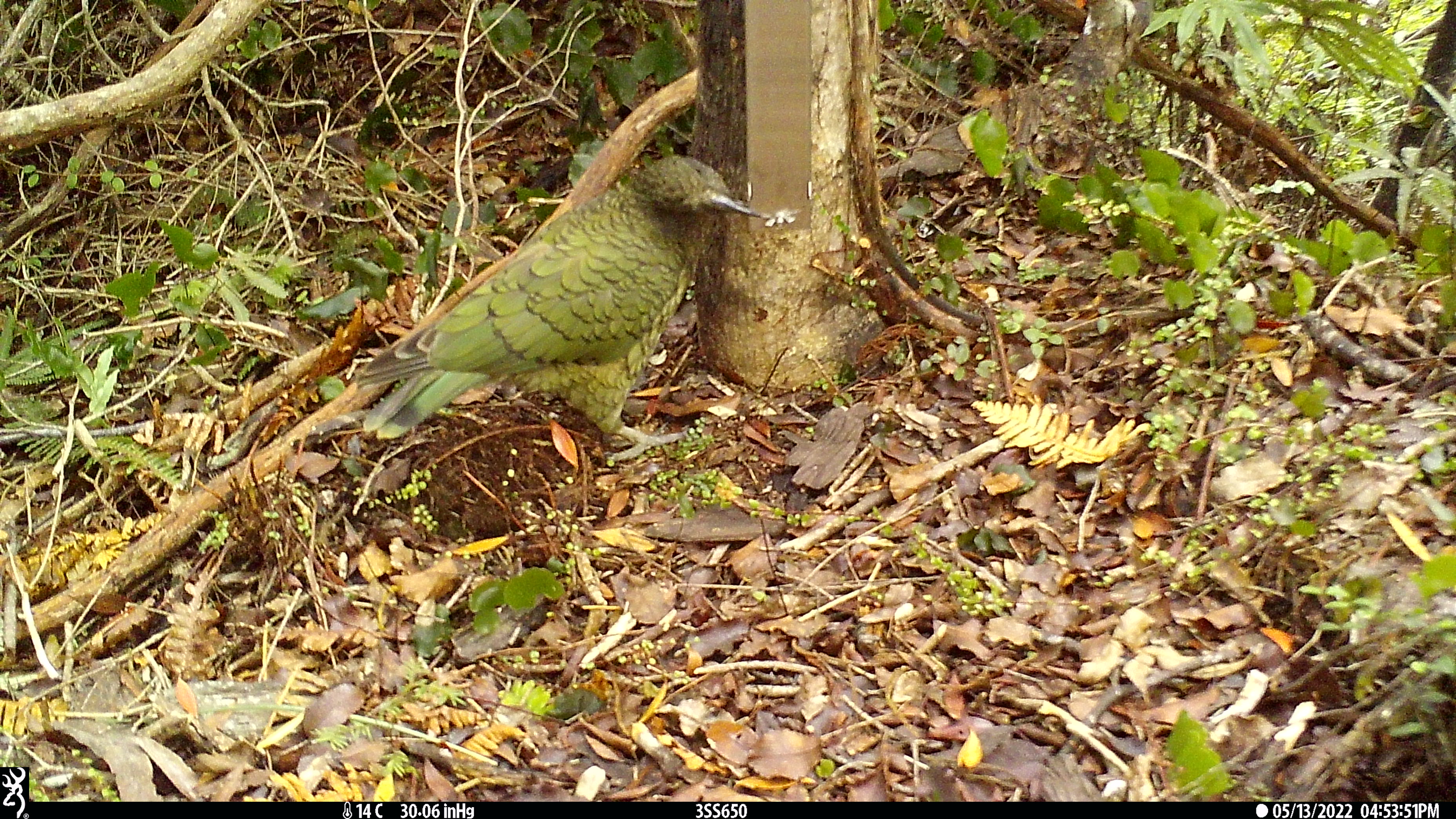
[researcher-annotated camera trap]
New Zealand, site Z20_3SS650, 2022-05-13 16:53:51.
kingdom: Animalia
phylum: Chordata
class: Aves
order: Psittaciformes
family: Strigopidae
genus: Nestor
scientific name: Nestor notabilis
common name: kea